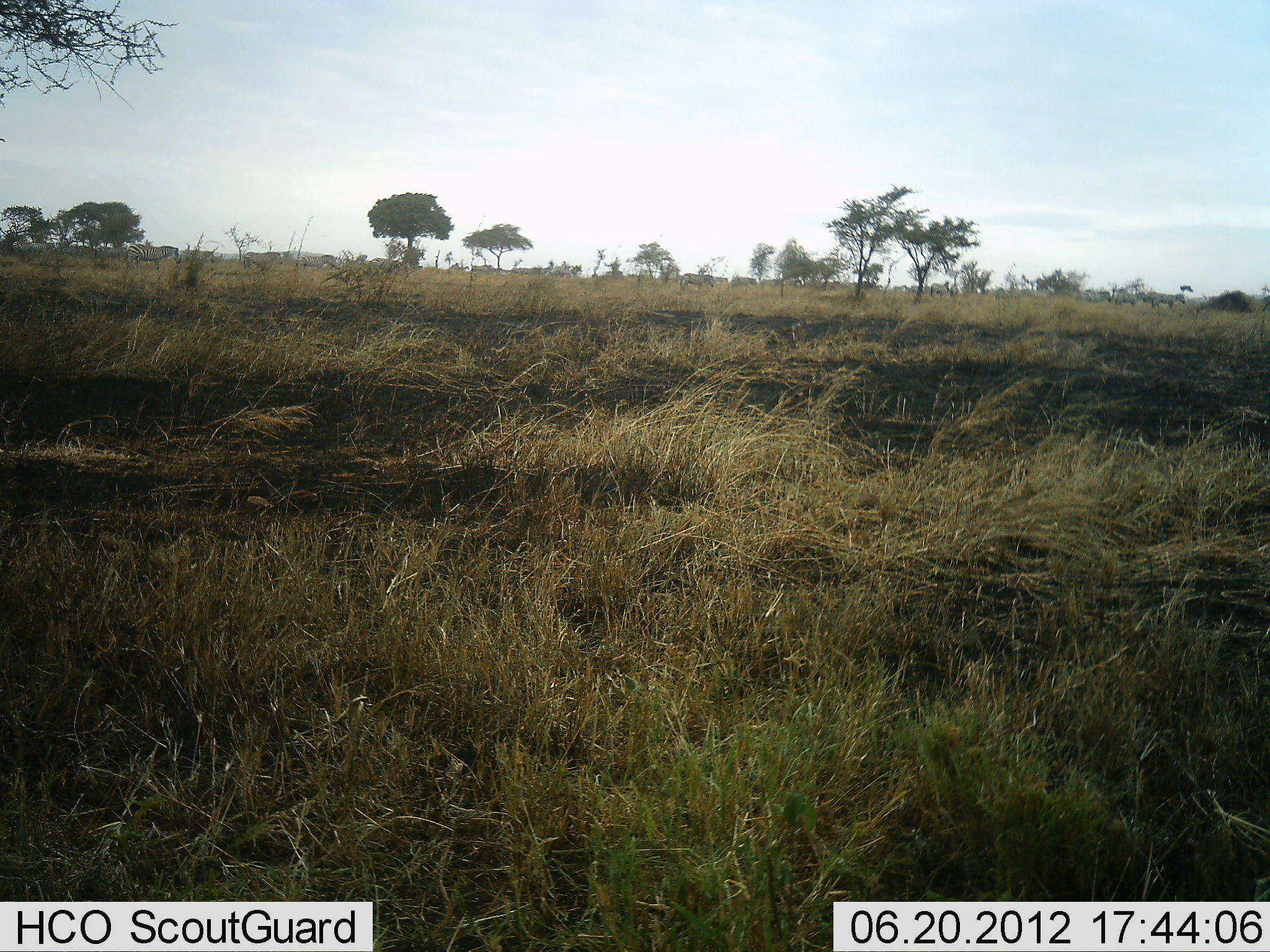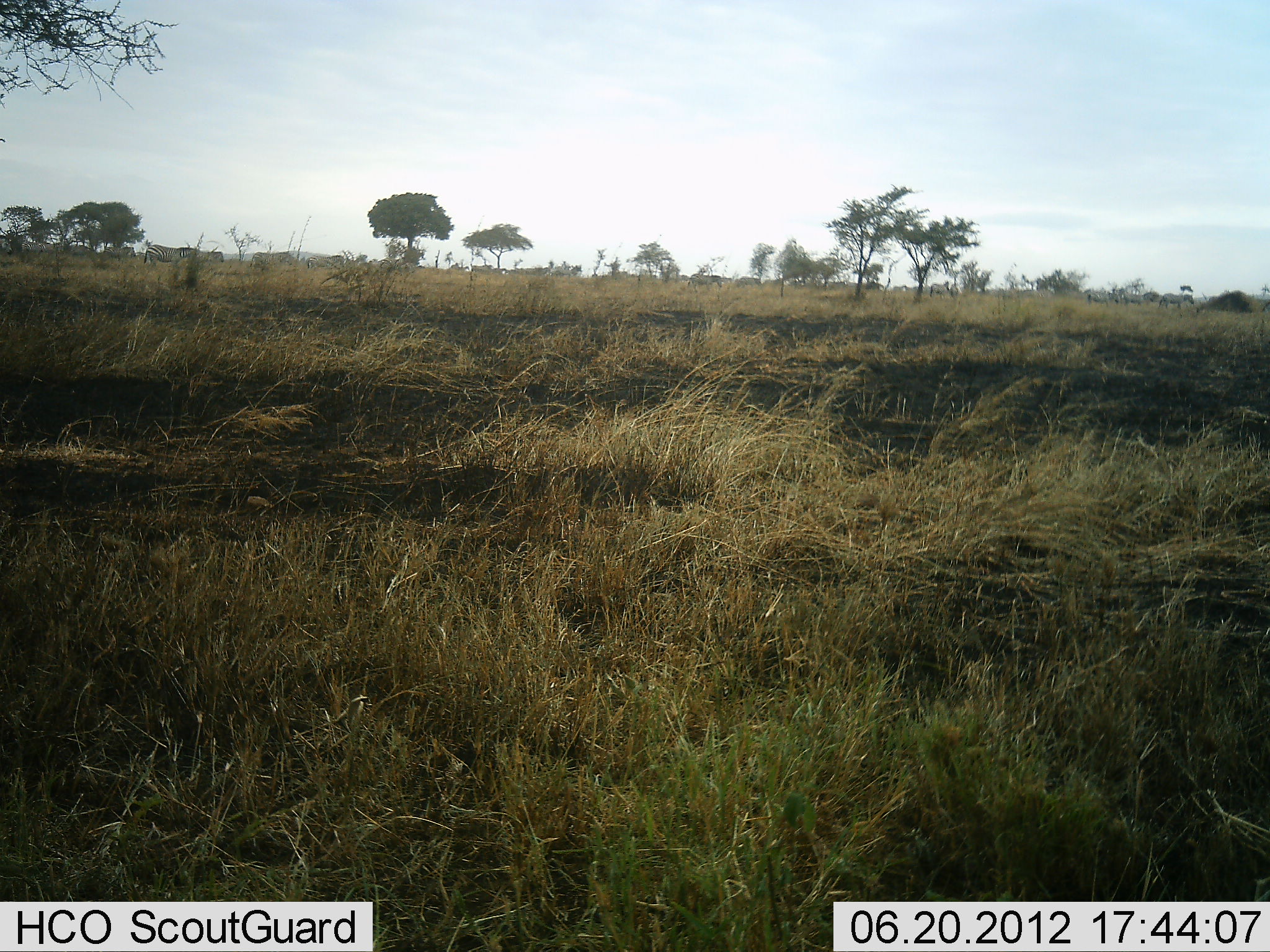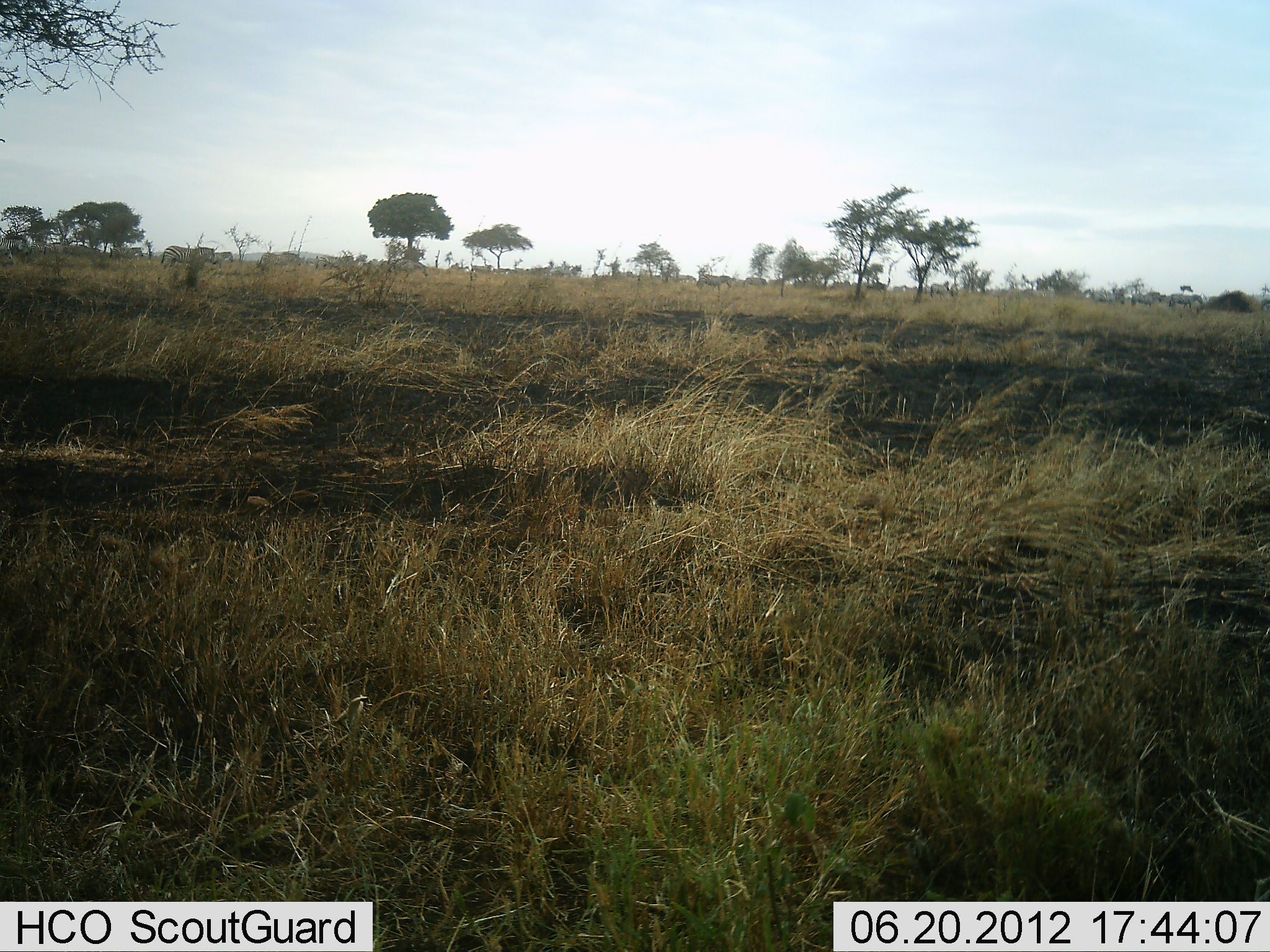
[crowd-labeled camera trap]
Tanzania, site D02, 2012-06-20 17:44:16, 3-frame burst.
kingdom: Animalia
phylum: Chordata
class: Mammalia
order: Perissodactyla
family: Equidae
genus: Equus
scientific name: Equus quagga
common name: plains zebra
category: zebra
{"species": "zebra (plains zebra) (Equus quagga)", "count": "11-50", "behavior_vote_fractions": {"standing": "0%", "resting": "0%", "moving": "100%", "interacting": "0%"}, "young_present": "0%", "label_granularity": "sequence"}